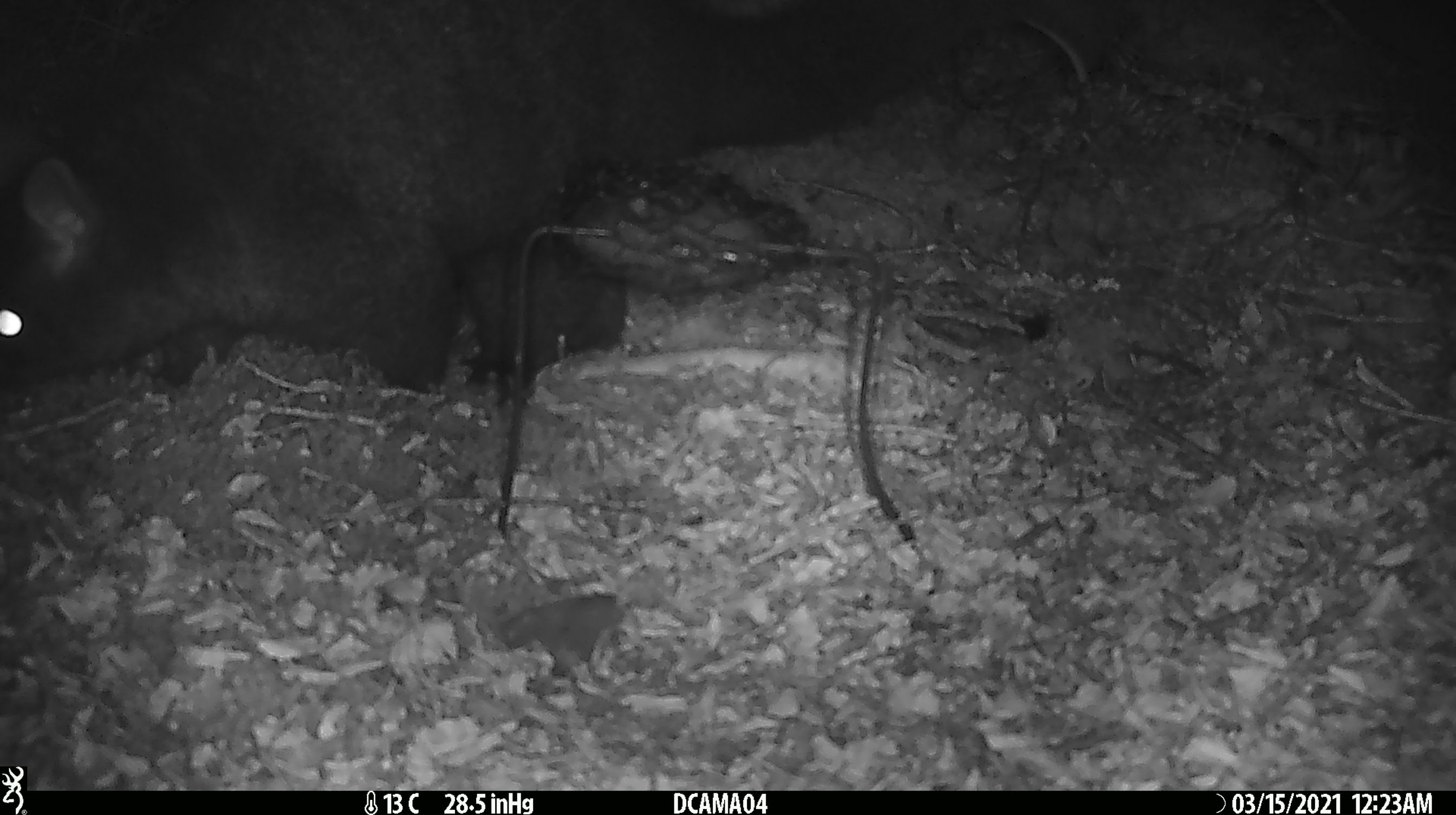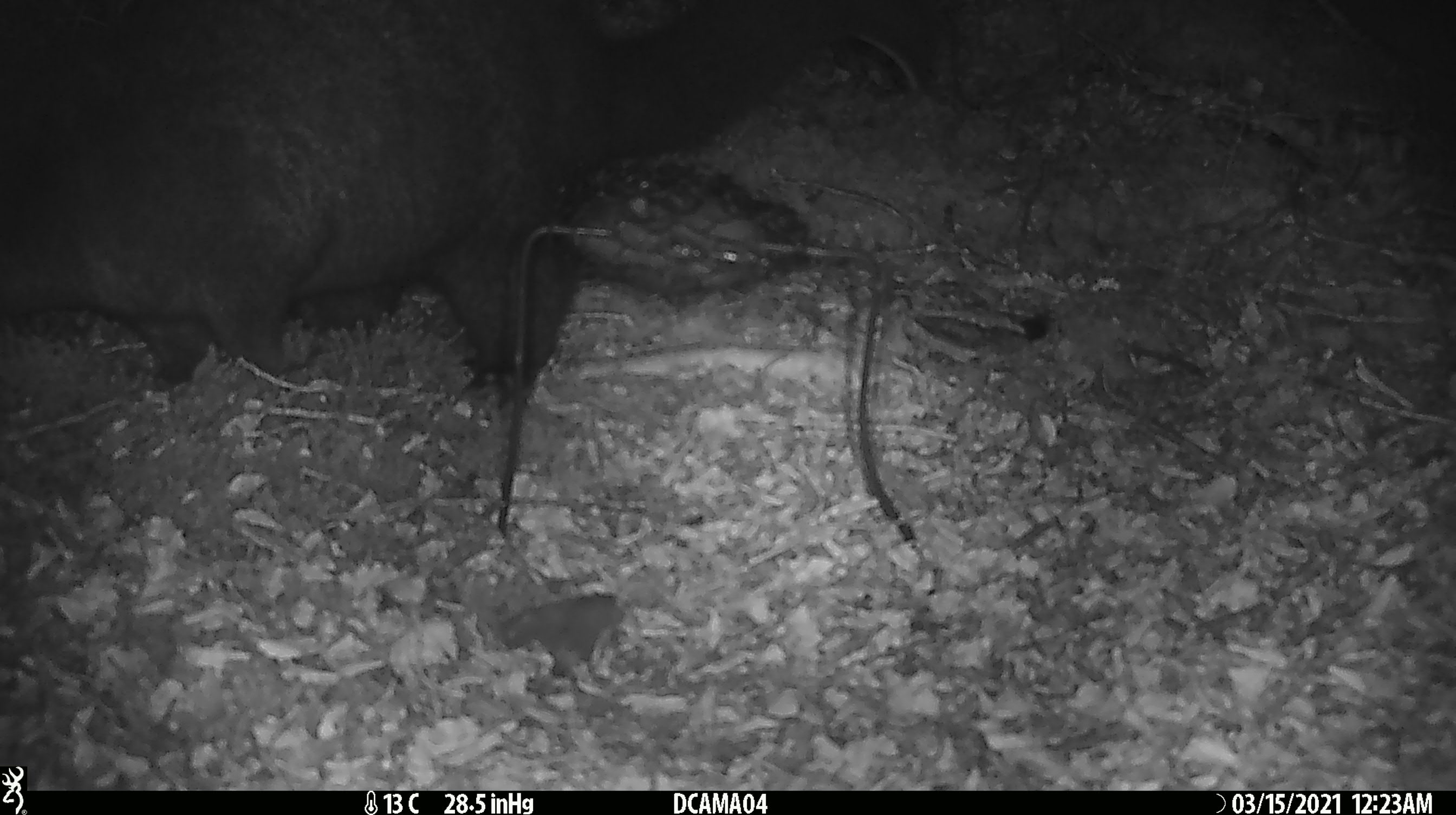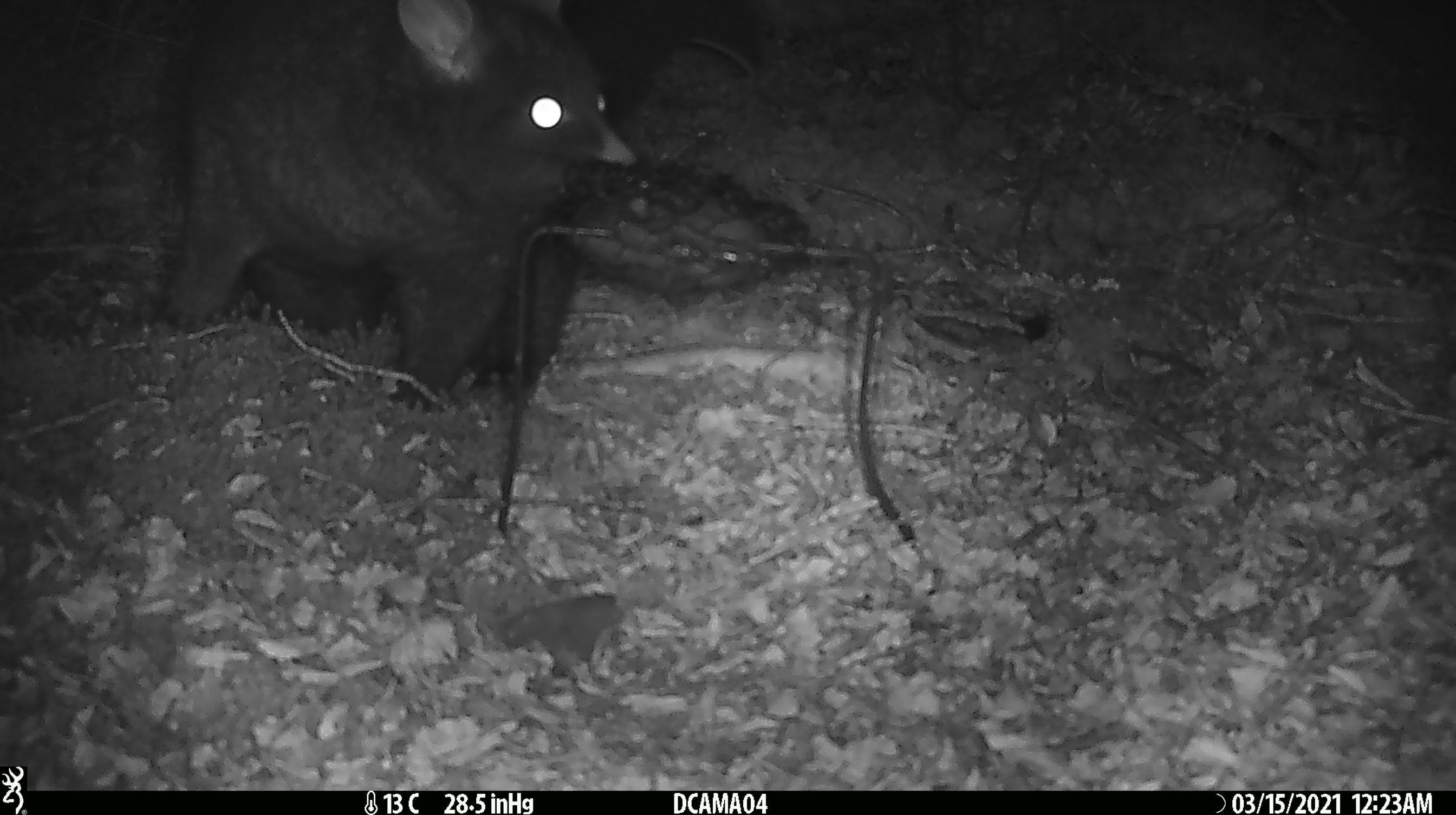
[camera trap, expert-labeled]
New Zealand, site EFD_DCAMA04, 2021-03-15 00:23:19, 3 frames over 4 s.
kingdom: Animalia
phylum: Chordata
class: Mammalia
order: Diprotodontia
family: Phalangeridae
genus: Trichosurus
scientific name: Trichosurus vulpecula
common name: common brushtail possum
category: possum